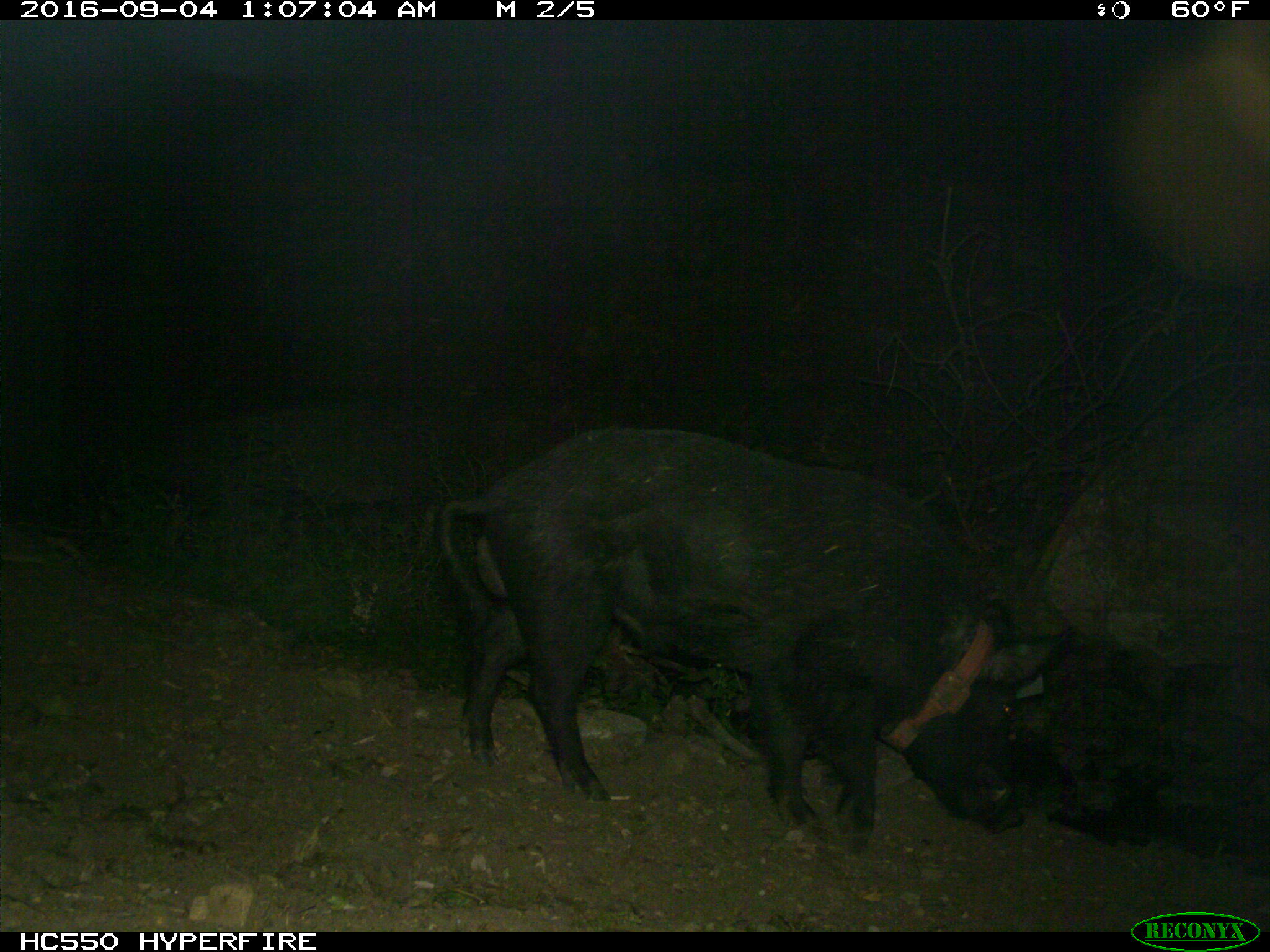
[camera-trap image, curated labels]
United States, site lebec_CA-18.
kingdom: Animalia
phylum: Chordata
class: Mammalia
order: Artiodactyla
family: Suidae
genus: Sus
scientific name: Sus scrofa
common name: wild boar